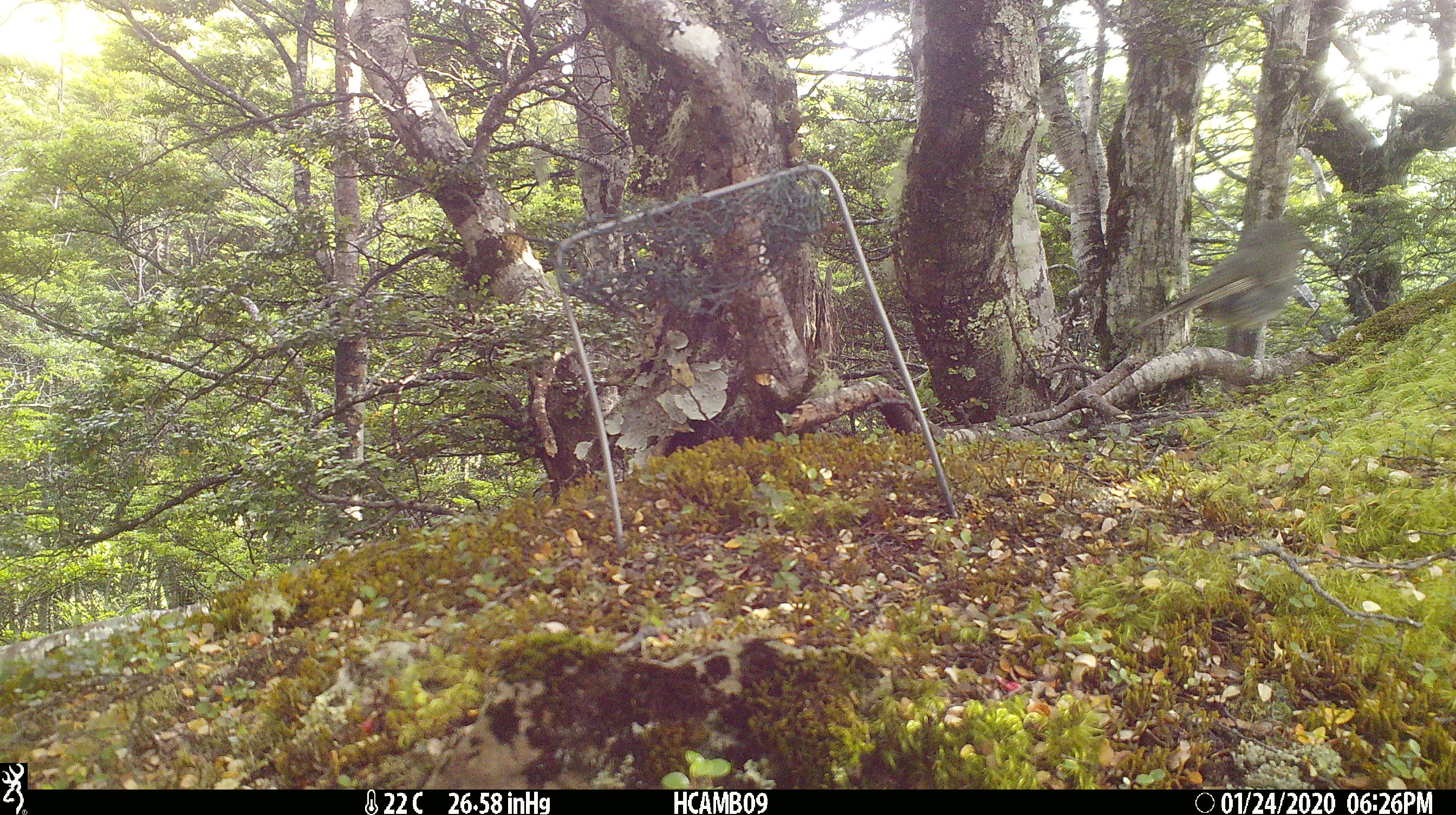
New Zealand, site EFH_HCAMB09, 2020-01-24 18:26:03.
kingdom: Animalia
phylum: Chordata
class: Aves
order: Passeriformes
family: Petroicidae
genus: Petroica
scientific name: Petroica australis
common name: new zealand robin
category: robin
Robin (new zealand robin) (Petroica australis).